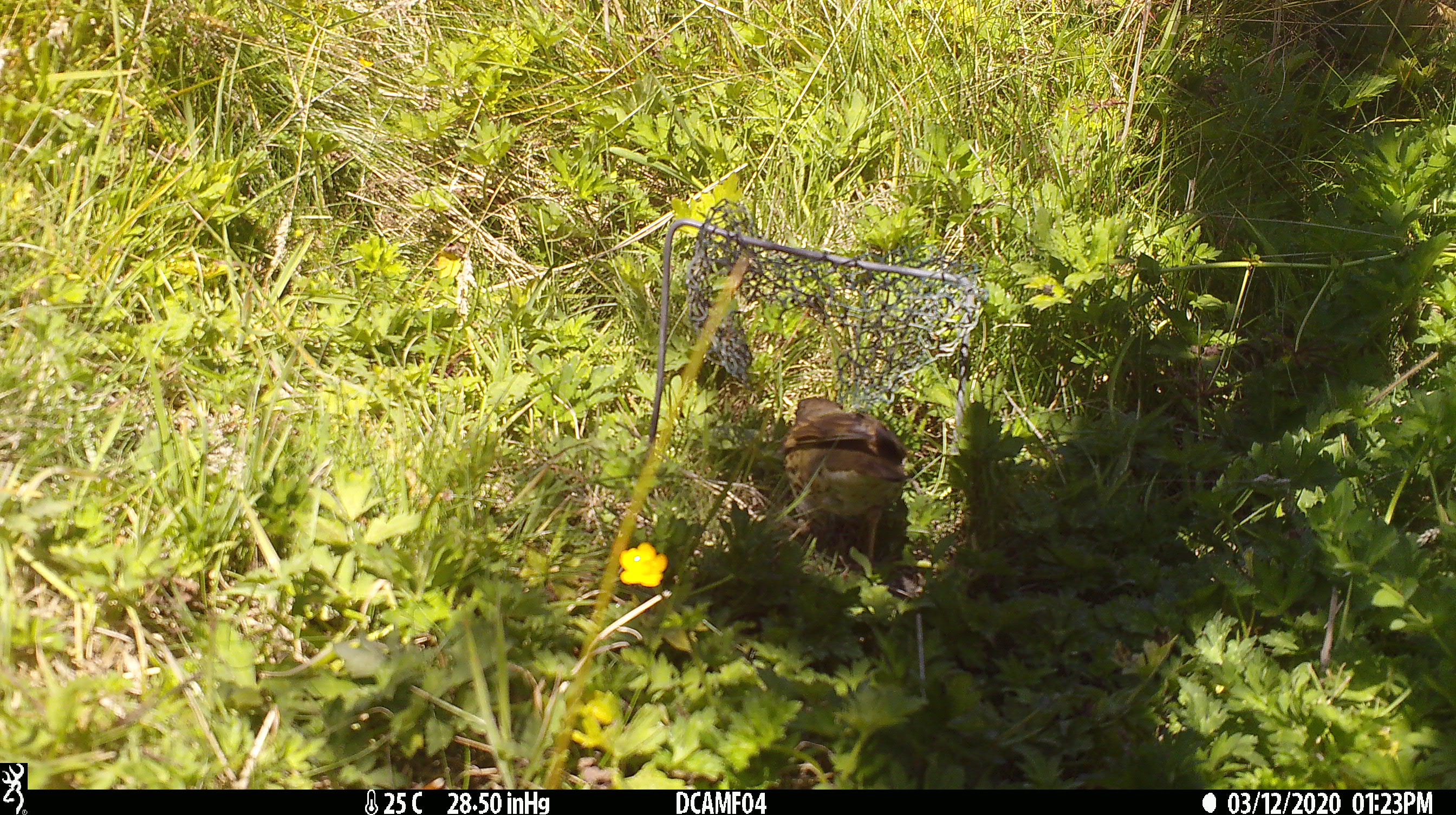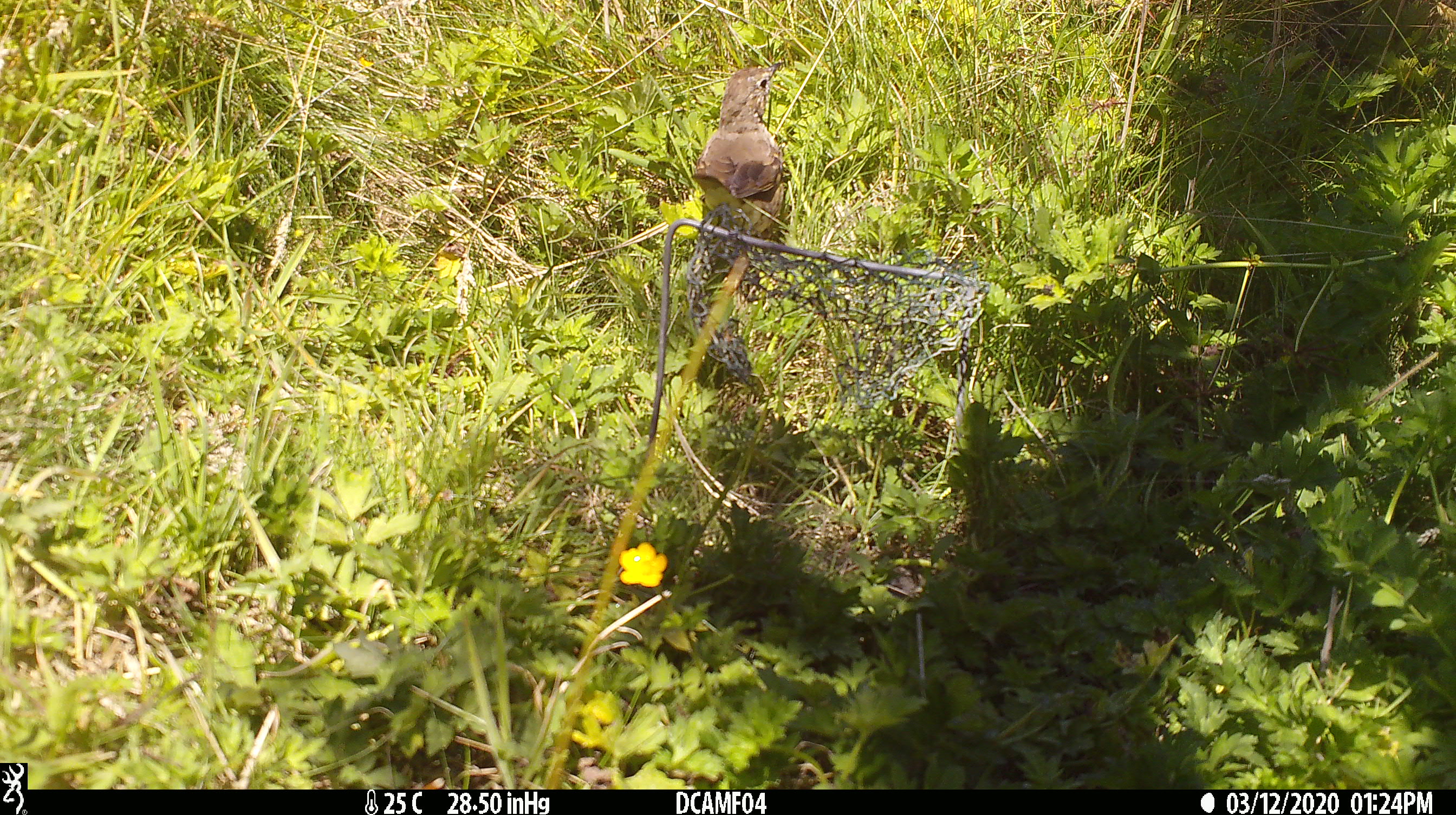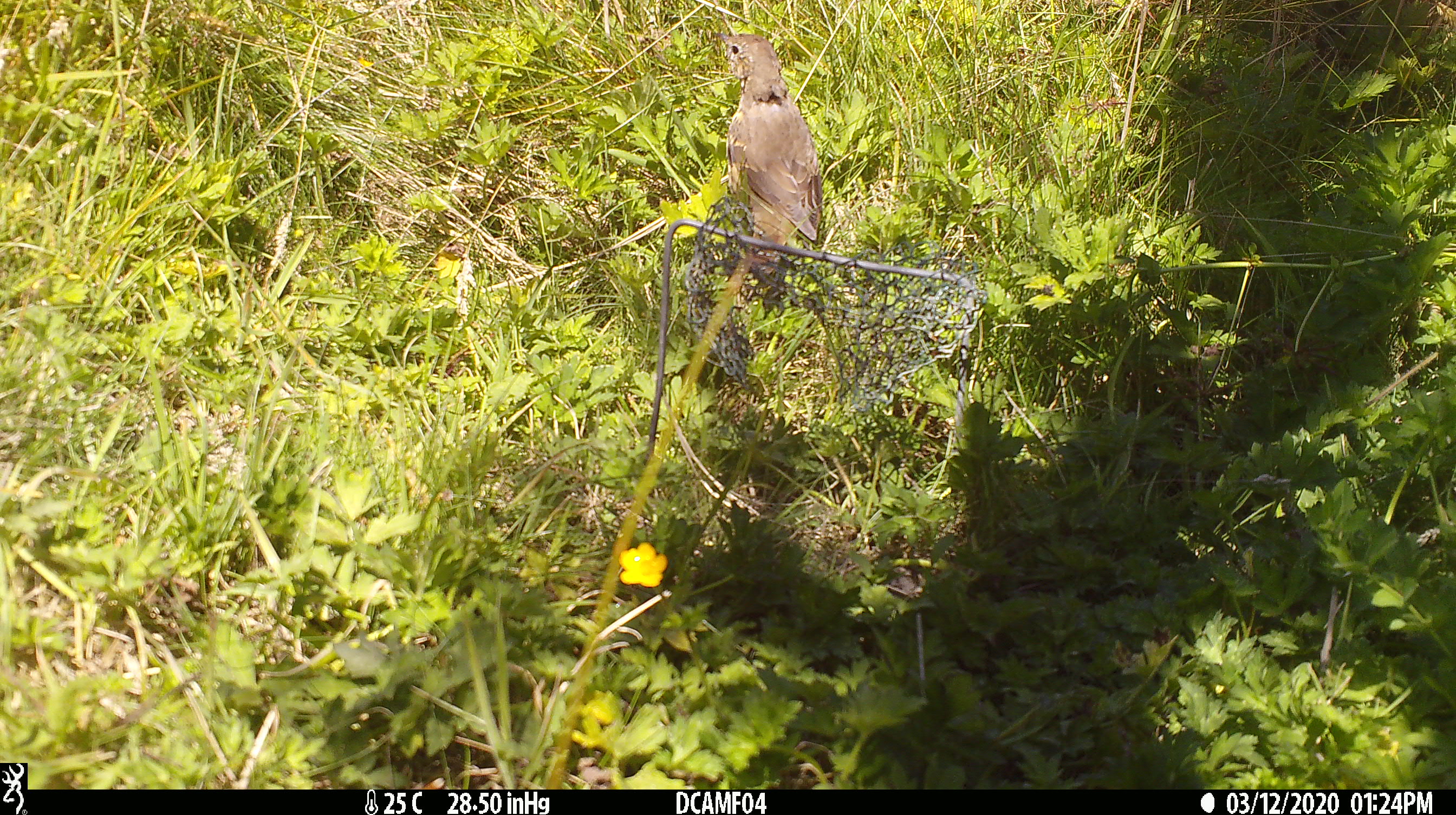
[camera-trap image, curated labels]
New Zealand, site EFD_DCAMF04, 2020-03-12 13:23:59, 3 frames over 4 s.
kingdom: Animalia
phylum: Chordata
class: Aves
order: Passeriformes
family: Turdidae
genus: Turdus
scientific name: Turdus philomelos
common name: song thrush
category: thrush